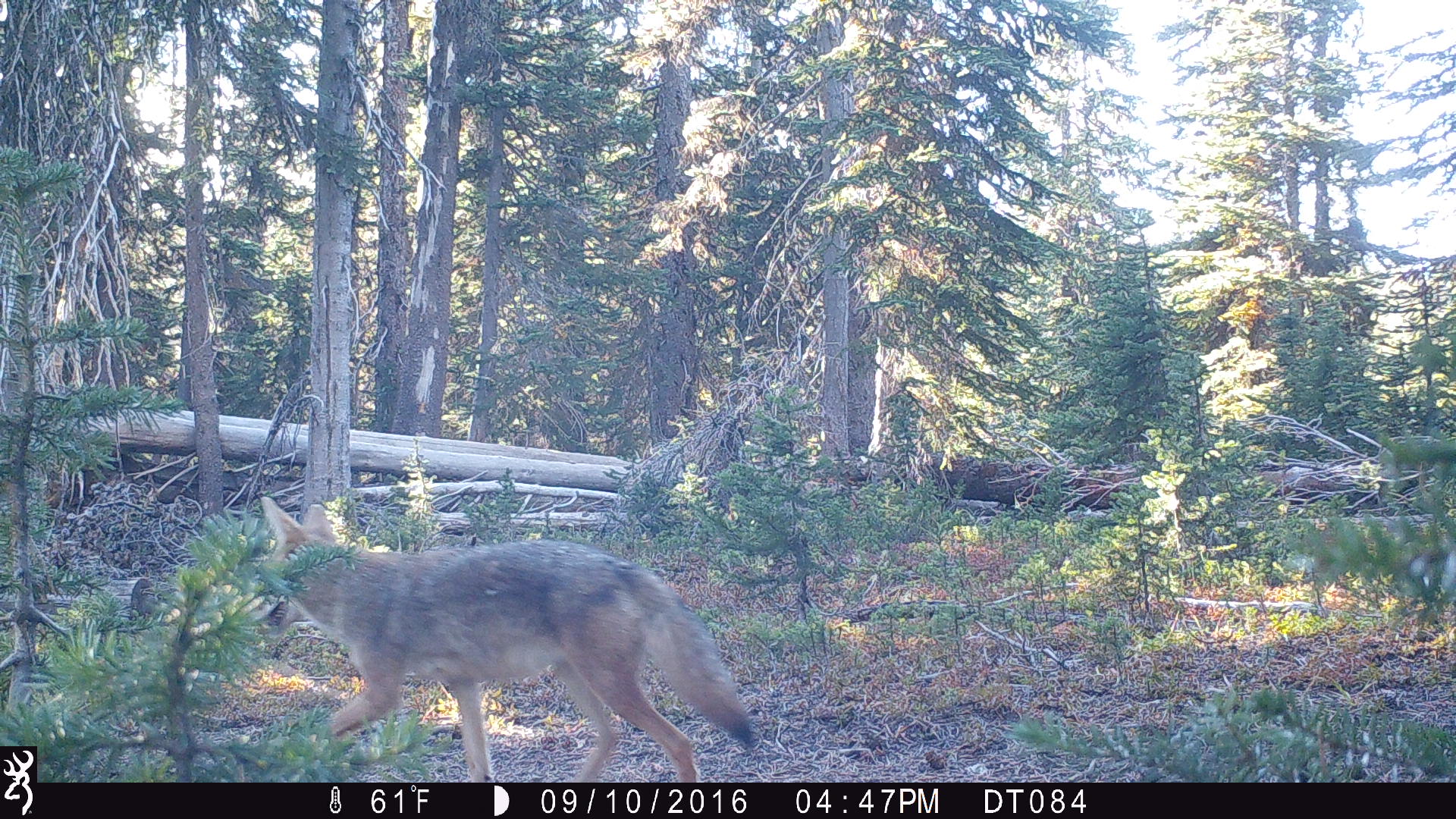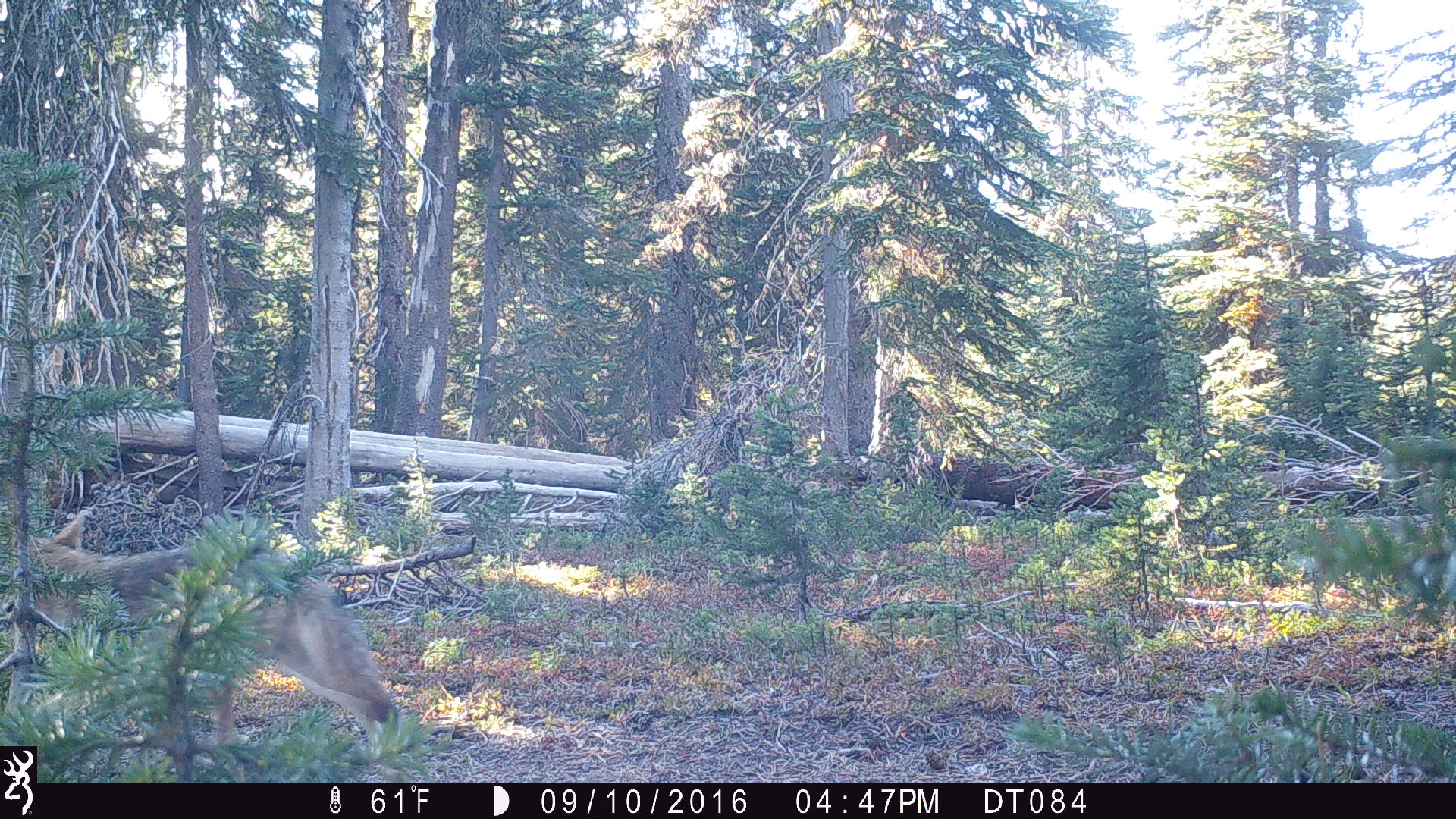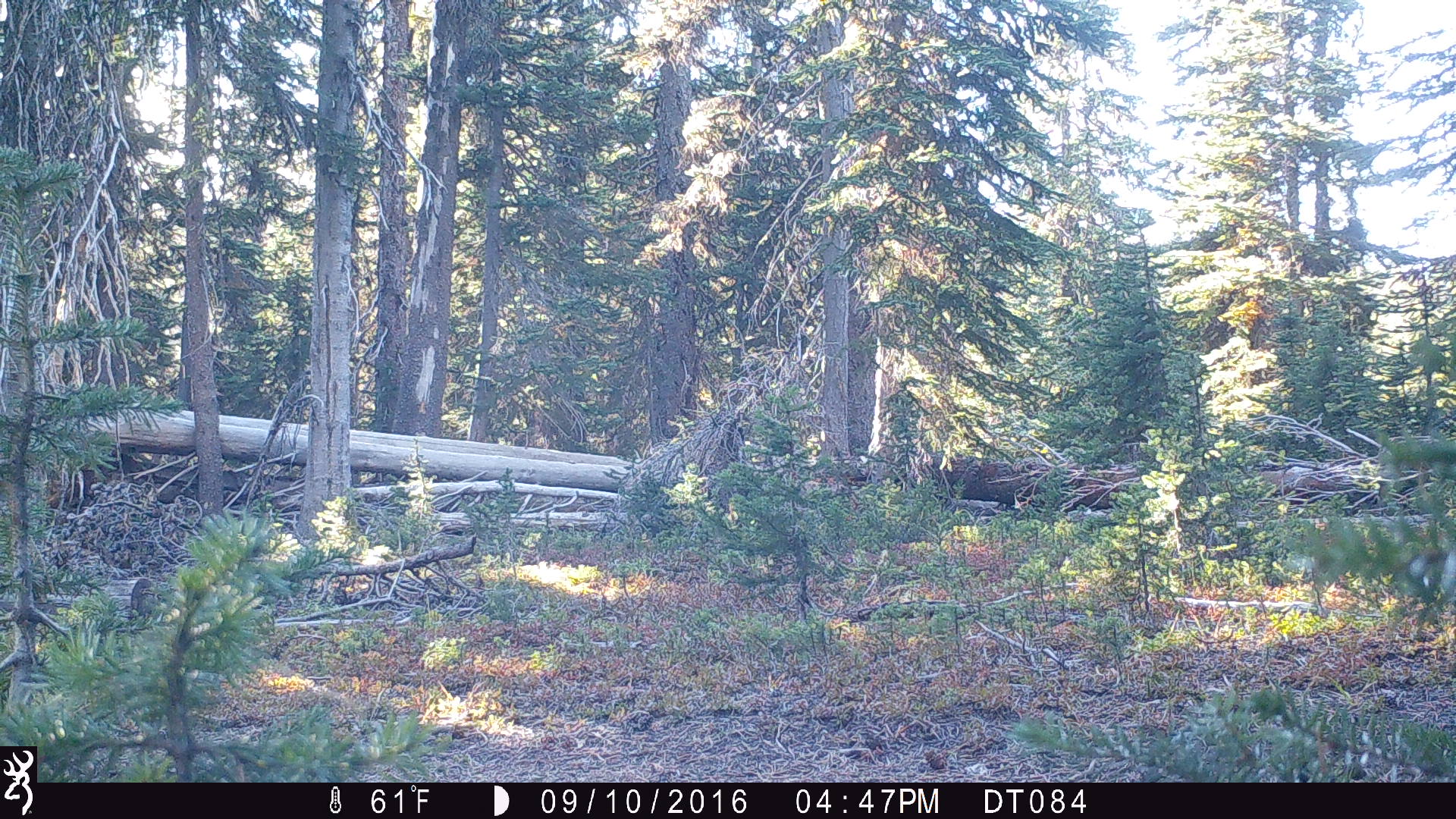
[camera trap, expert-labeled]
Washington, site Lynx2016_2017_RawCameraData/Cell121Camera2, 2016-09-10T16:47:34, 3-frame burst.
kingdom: Animalia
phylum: Chordata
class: Mammalia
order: Carnivora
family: Canidae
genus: Canis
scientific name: Canis latrans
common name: coyote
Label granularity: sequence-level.